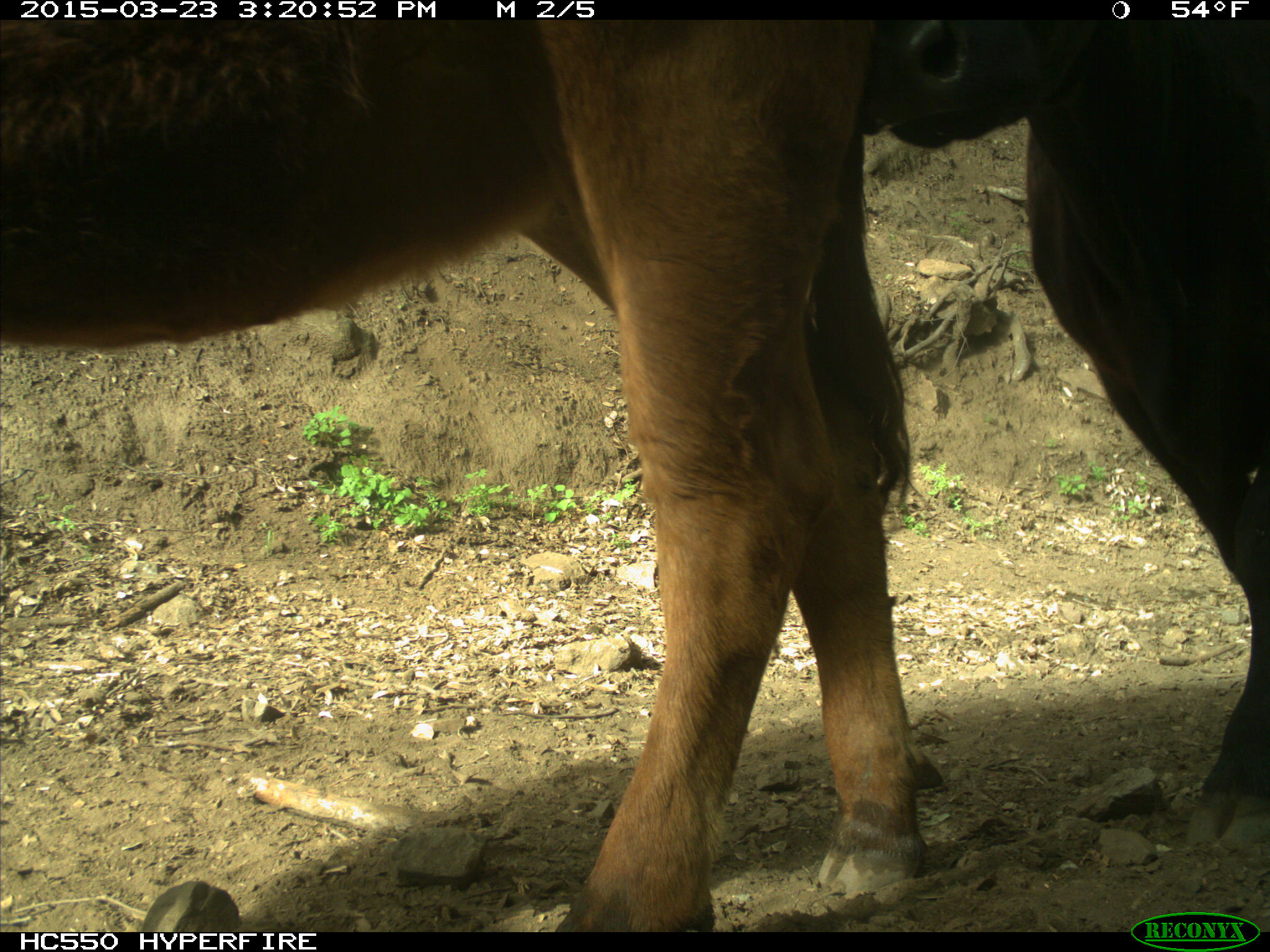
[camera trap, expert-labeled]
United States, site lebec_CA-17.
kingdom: Animalia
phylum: Chordata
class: Mammalia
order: Artiodactyla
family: Bovidae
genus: Bos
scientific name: Bos taurus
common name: domestic cow